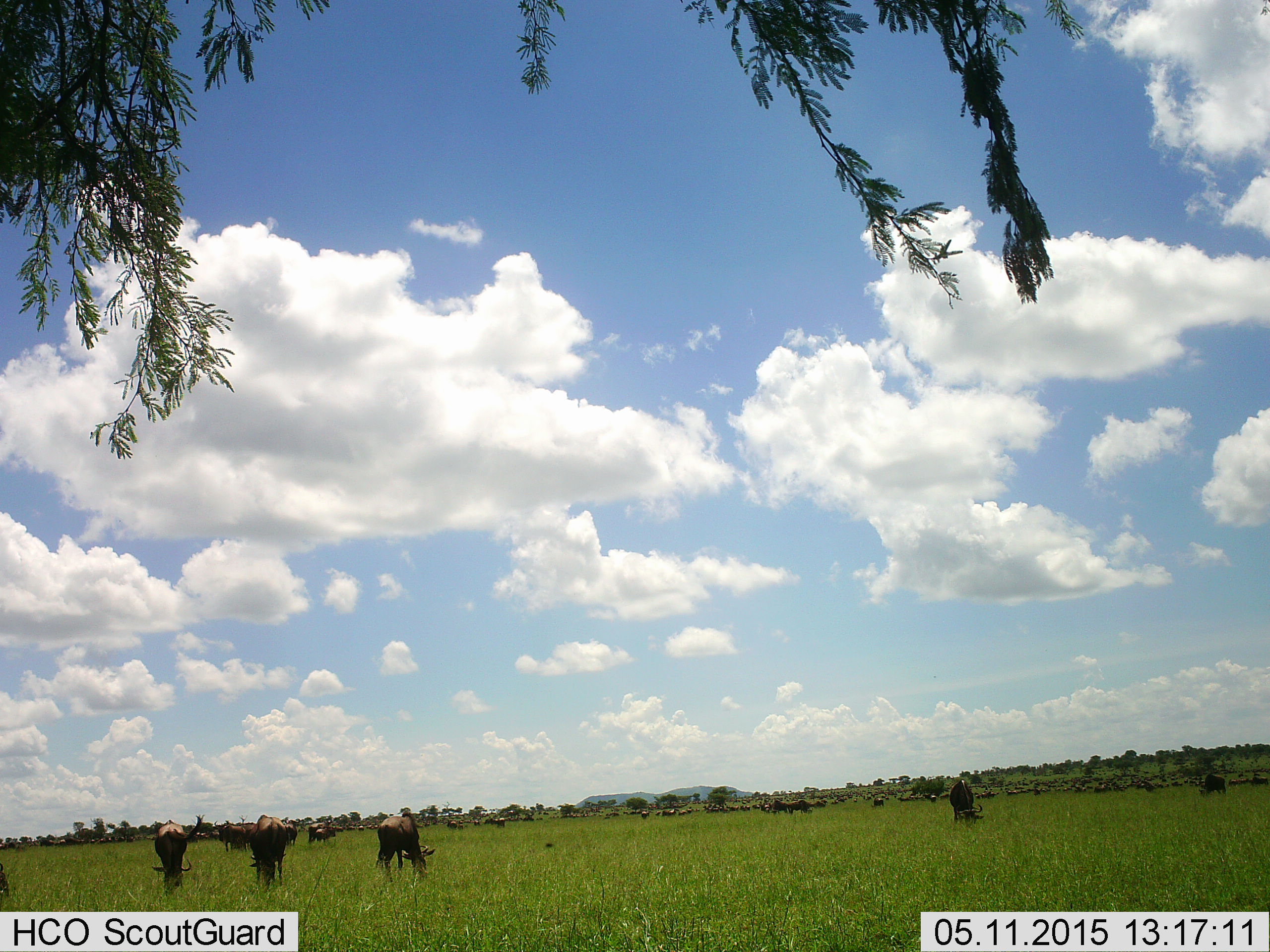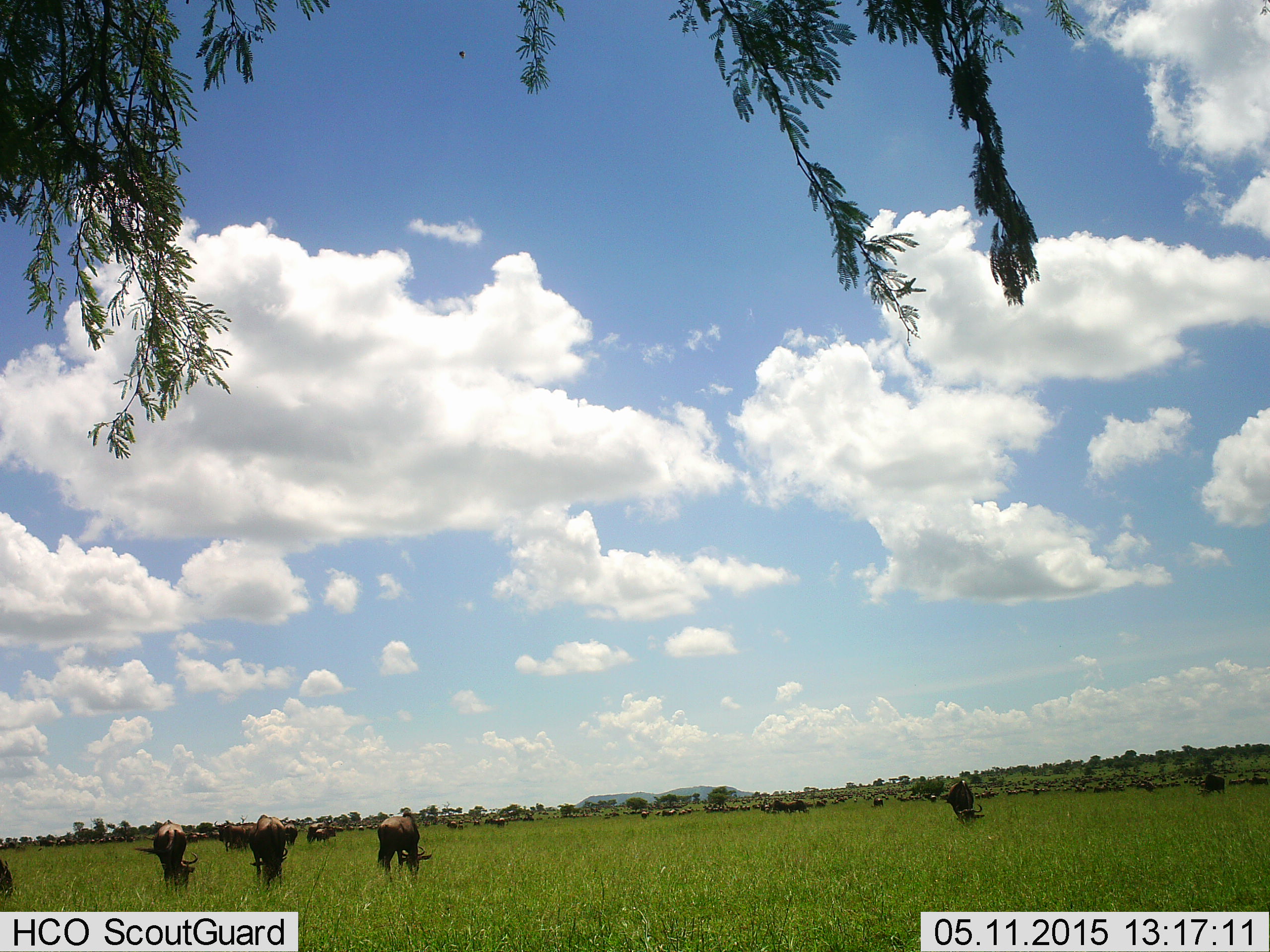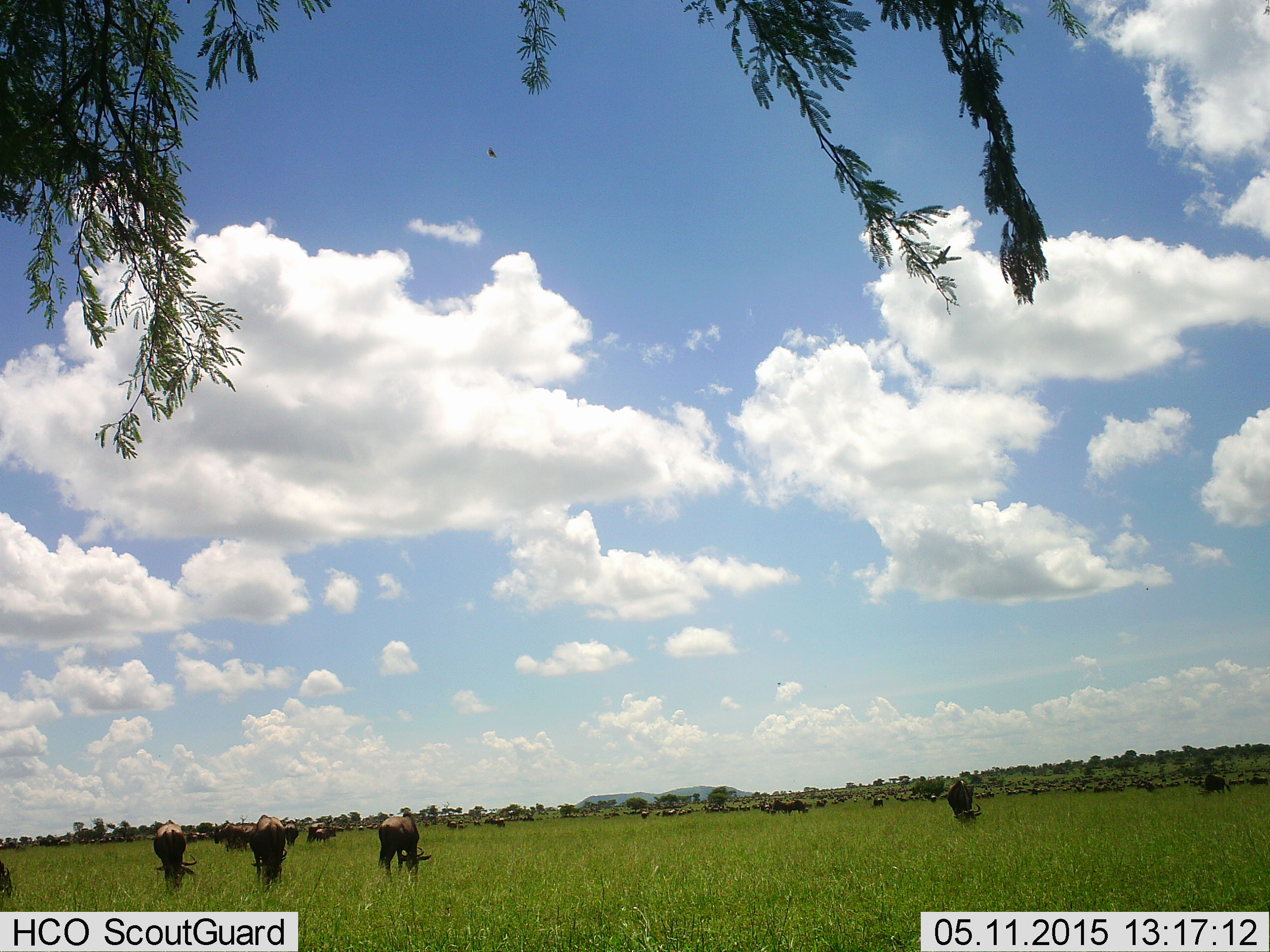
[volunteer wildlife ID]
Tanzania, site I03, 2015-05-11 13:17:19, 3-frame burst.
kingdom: Animalia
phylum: Chordata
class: Mammalia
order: Artiodactyla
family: Bovidae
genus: Connochaetes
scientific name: Connochaetes taurinus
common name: blue wildebeest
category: wildebeest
Wildebeest (blue wildebeest) (Connochaetes taurinus), count 11-50. Behavior (volunteer vote fractions): standing 40%, resting 10%, moving 30%, interacting 20%. Young present (vote fraction): 0%. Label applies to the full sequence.